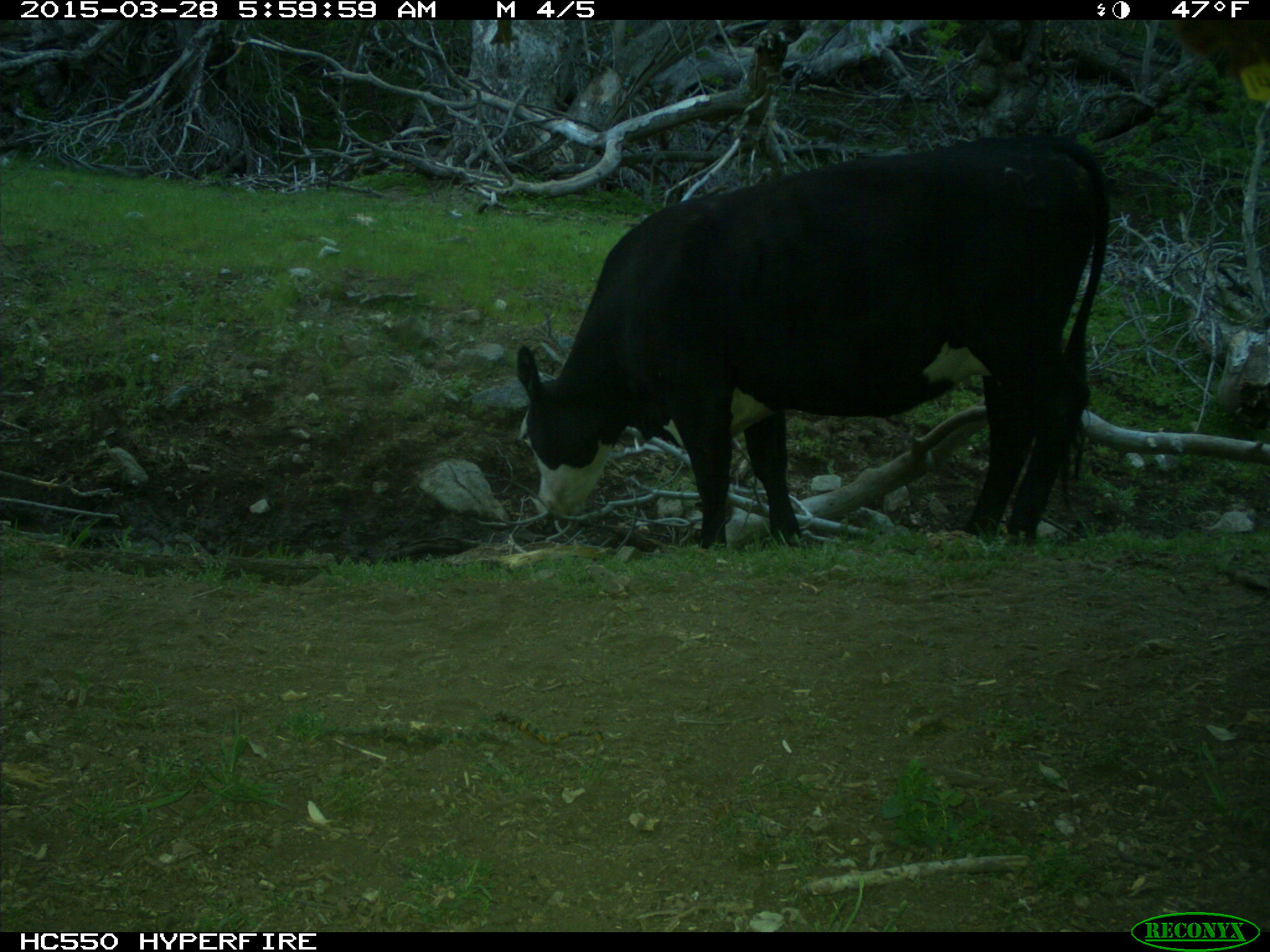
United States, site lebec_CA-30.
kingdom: Animalia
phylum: Chordata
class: Mammalia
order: Artiodactyla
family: Bovidae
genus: Bos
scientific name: Bos taurus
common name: domestic cow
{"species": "Bos taurus (domestic cow)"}